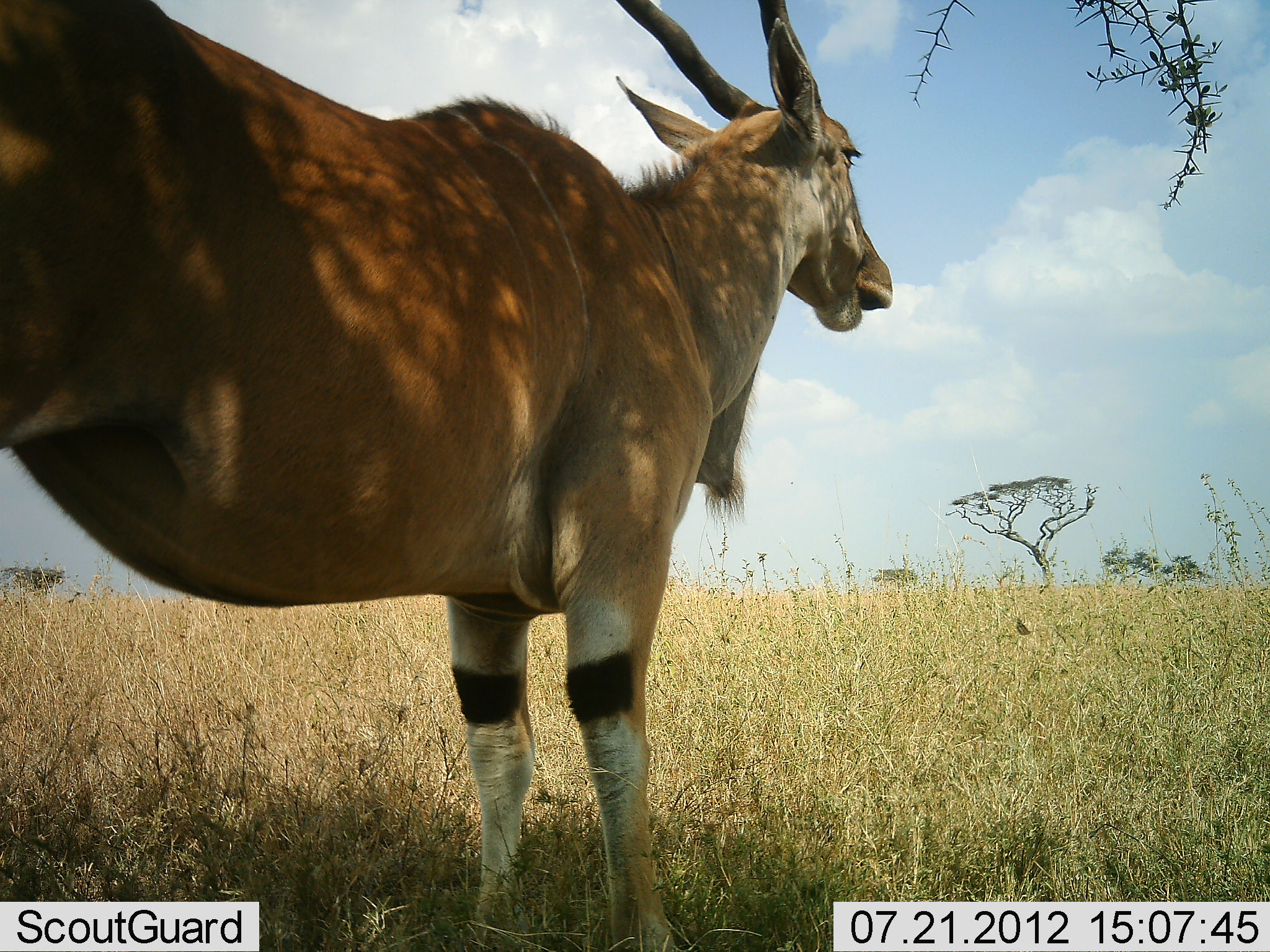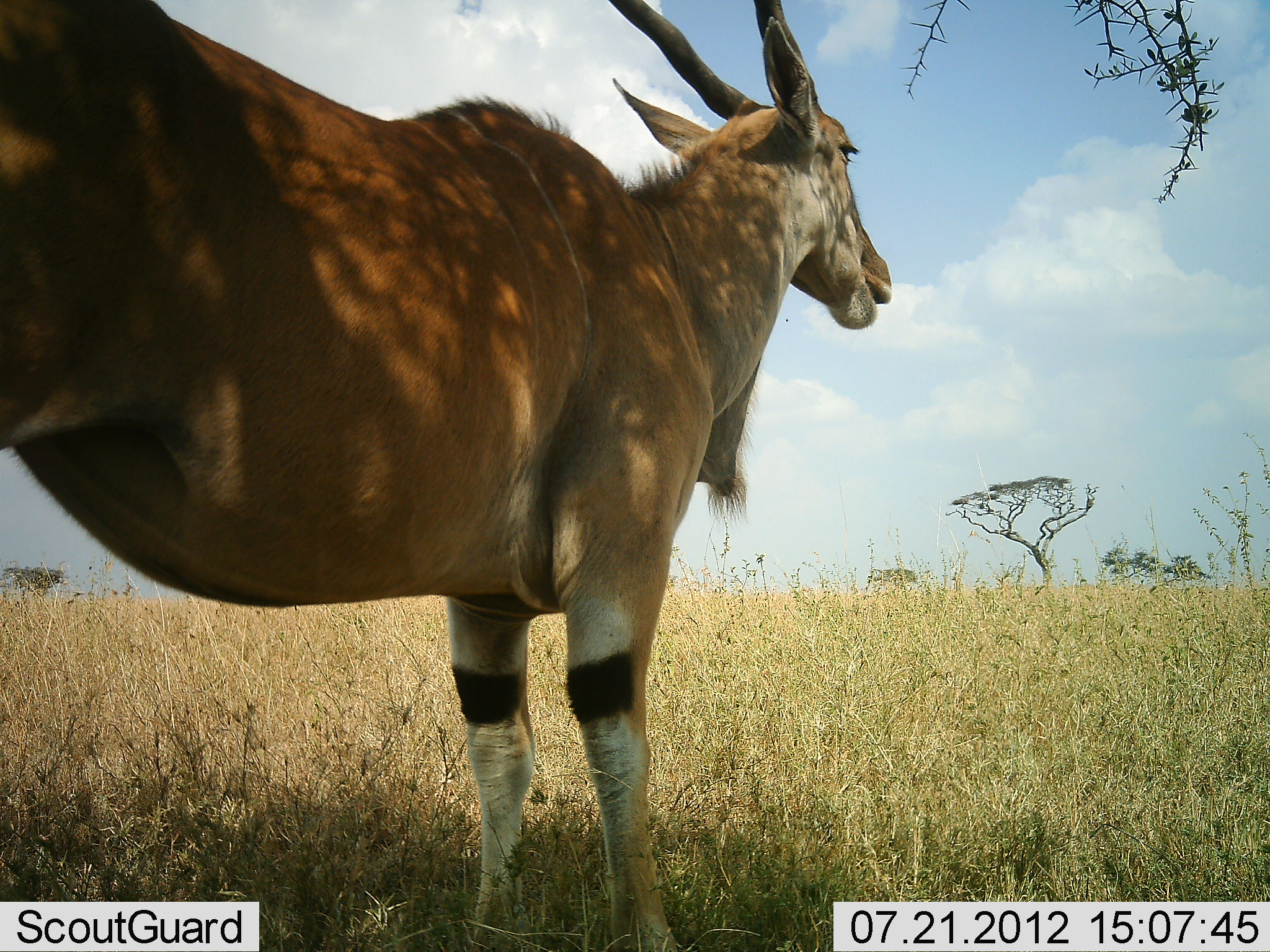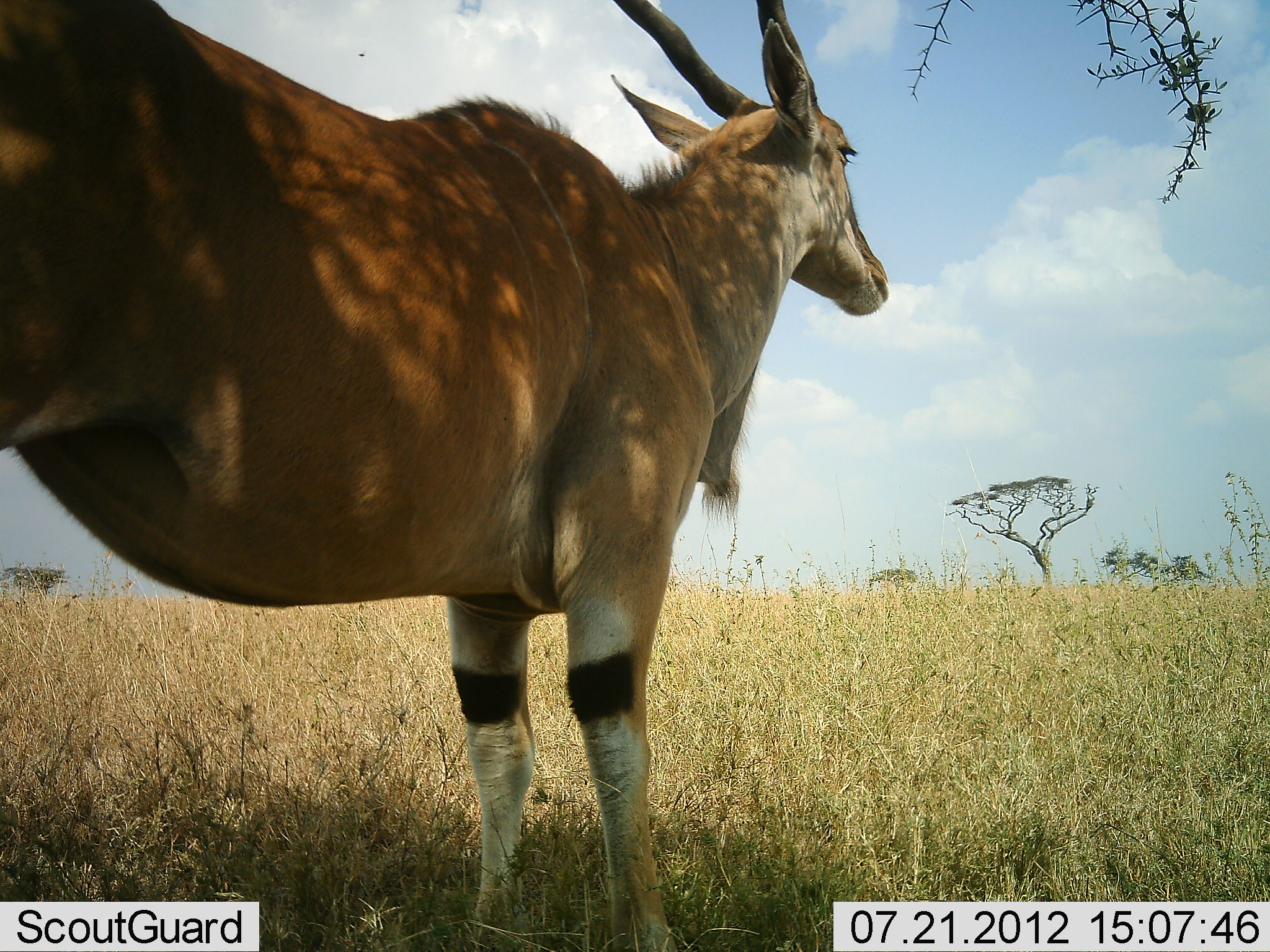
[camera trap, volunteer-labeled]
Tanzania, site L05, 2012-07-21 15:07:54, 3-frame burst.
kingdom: Animalia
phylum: Chordata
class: Mammalia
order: Artiodactyla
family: Bovidae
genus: Tragelaphus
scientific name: Tragelaphus oryx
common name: eland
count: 1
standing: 80%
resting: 10%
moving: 0%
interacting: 0%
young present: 0%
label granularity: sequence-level